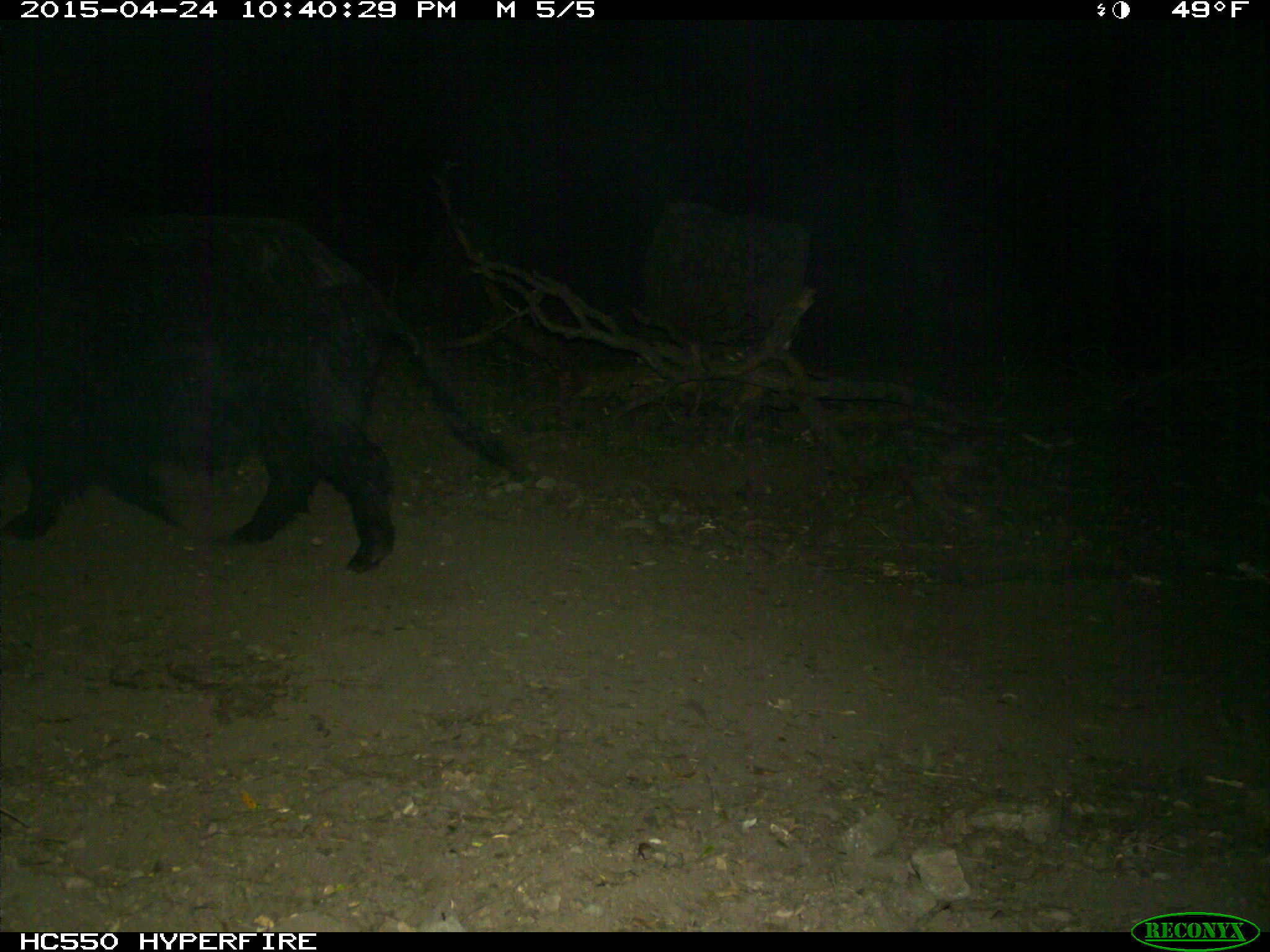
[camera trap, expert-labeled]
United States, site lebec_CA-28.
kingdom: Animalia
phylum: Chordata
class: Mammalia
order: Artiodactyla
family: Suidae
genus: Sus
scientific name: Sus scrofa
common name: wild boar